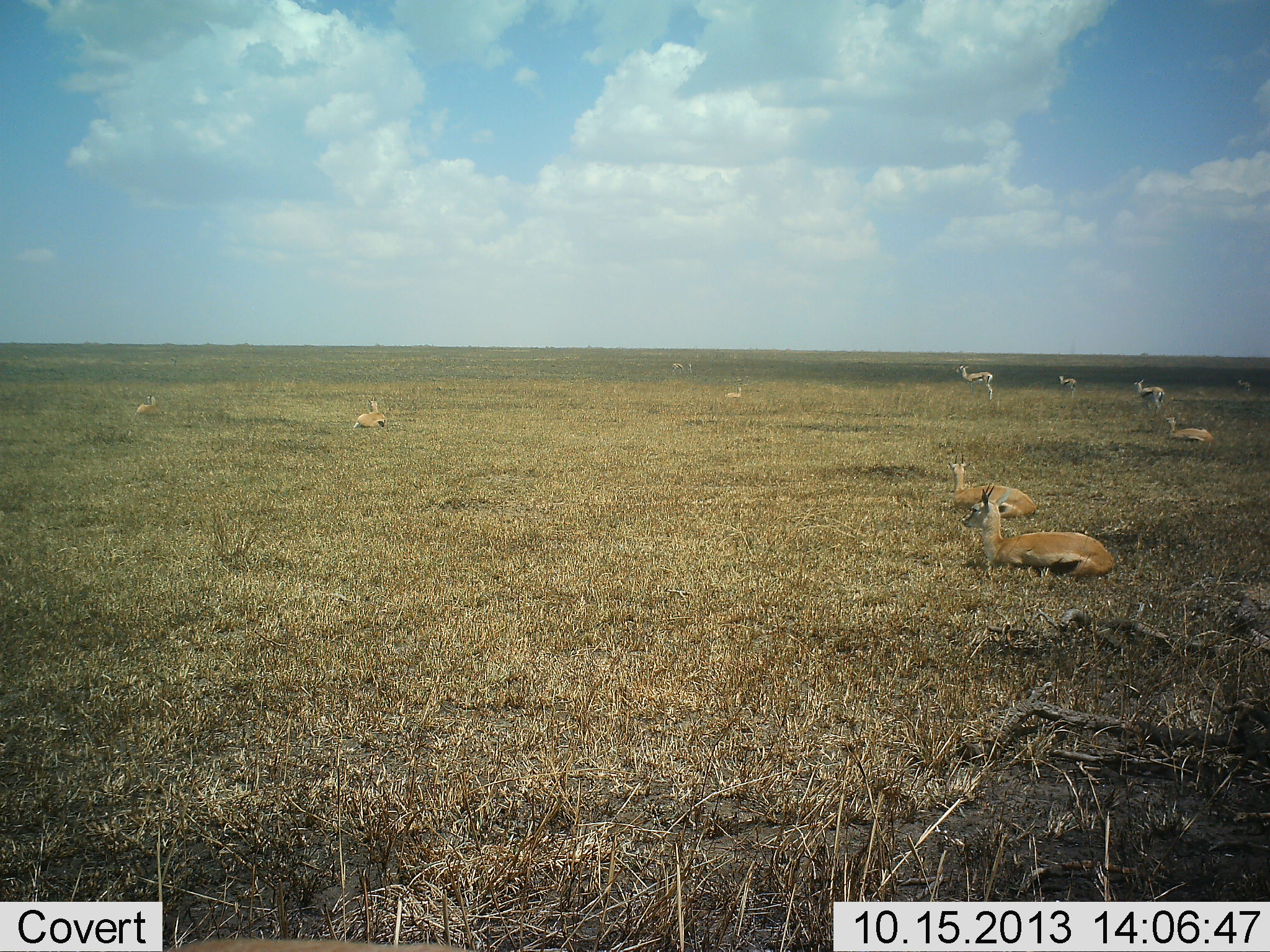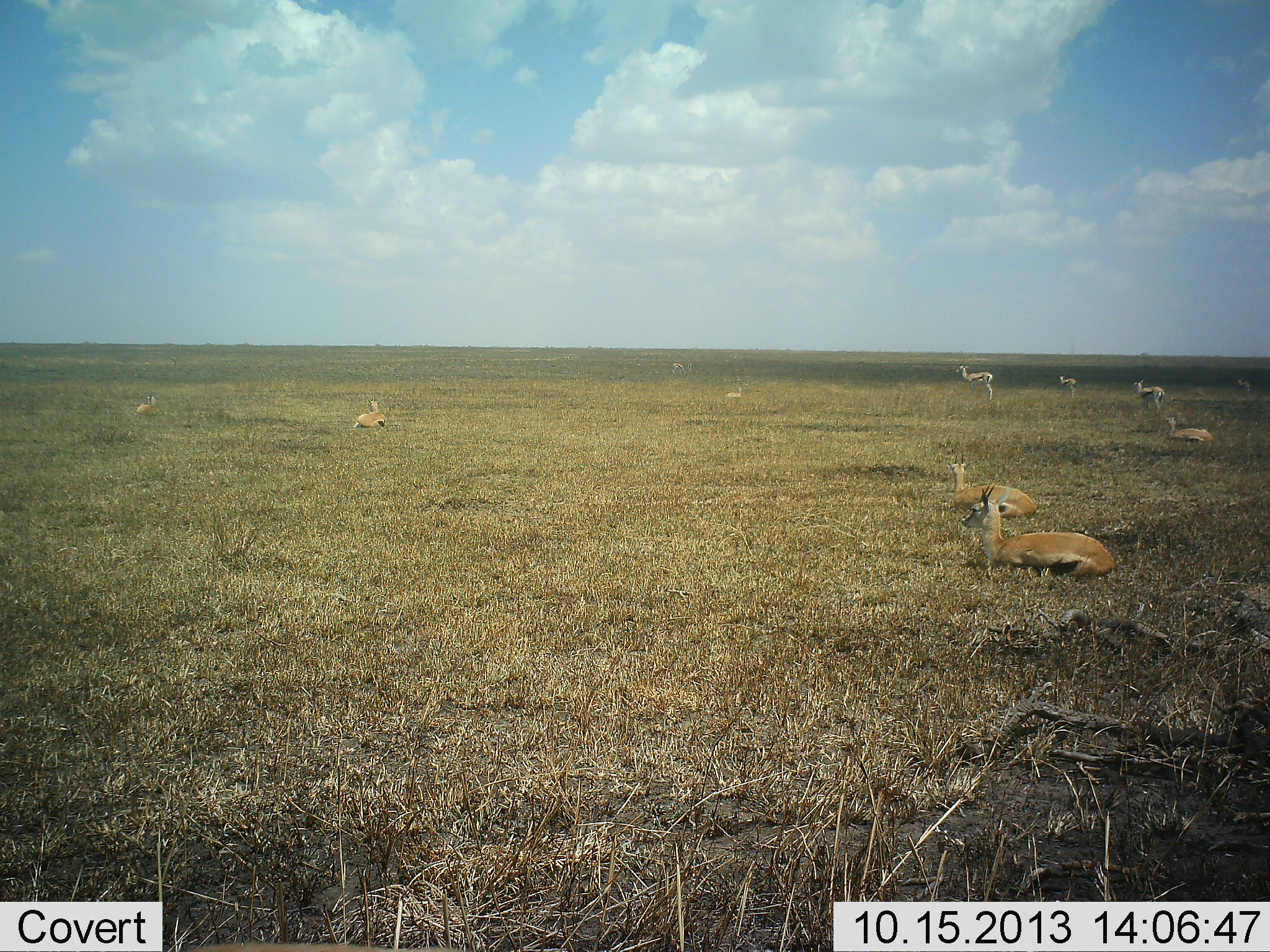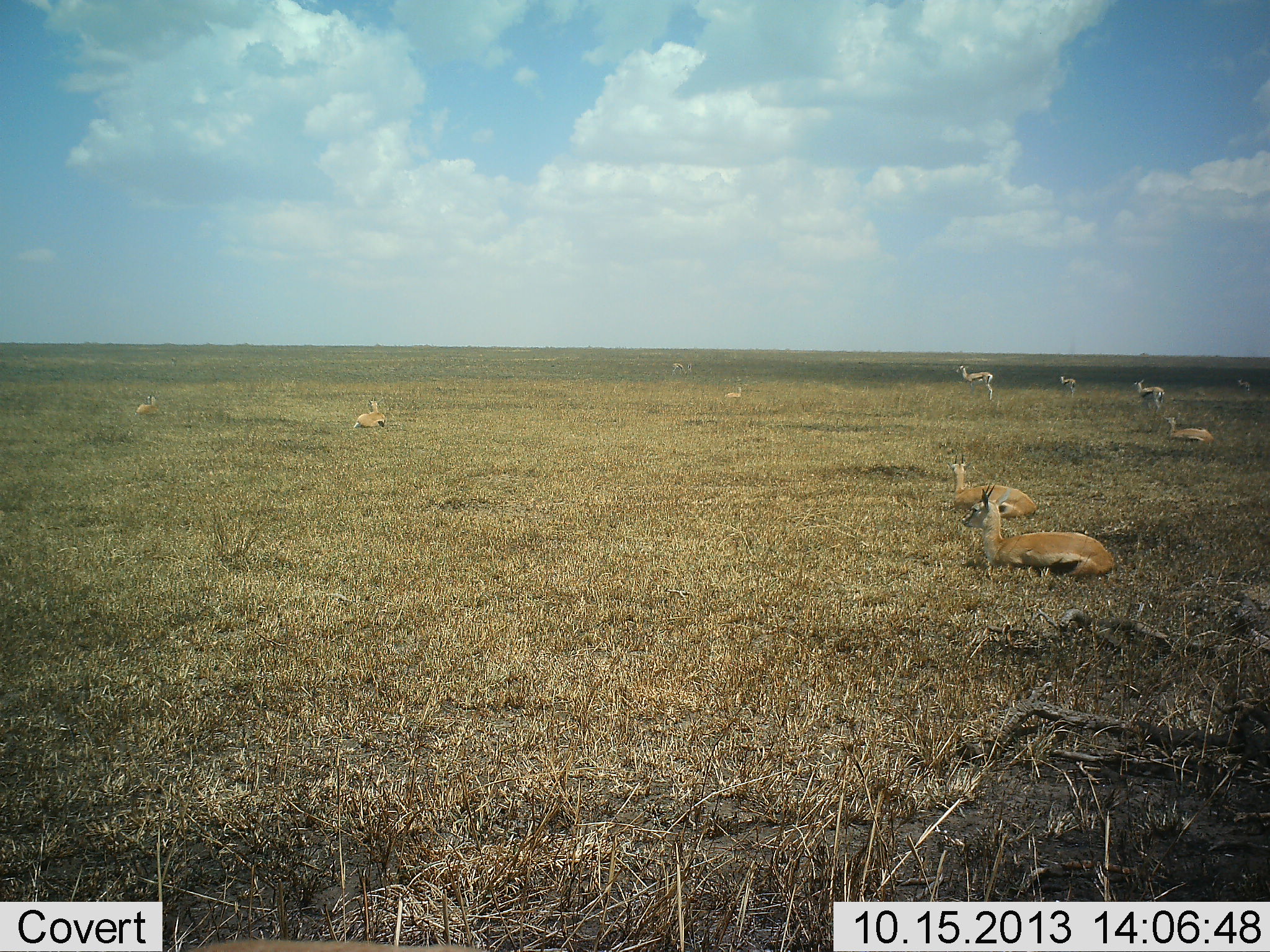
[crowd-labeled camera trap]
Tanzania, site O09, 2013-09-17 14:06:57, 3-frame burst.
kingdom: Animalia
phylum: Chordata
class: Mammalia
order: Artiodactyla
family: Bovidae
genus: Eudorcas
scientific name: Eudorcas thomsonii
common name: thomson's gazelle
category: gazellethomsons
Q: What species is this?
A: Gazellethomsons (thomson's gazelle) (Eudorcas thomsonii).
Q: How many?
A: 10.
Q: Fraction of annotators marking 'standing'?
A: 65%.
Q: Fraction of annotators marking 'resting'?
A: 94%.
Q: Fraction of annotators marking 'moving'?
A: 6%.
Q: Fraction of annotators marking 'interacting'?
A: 0%.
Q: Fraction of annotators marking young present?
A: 0%.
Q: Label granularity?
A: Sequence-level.